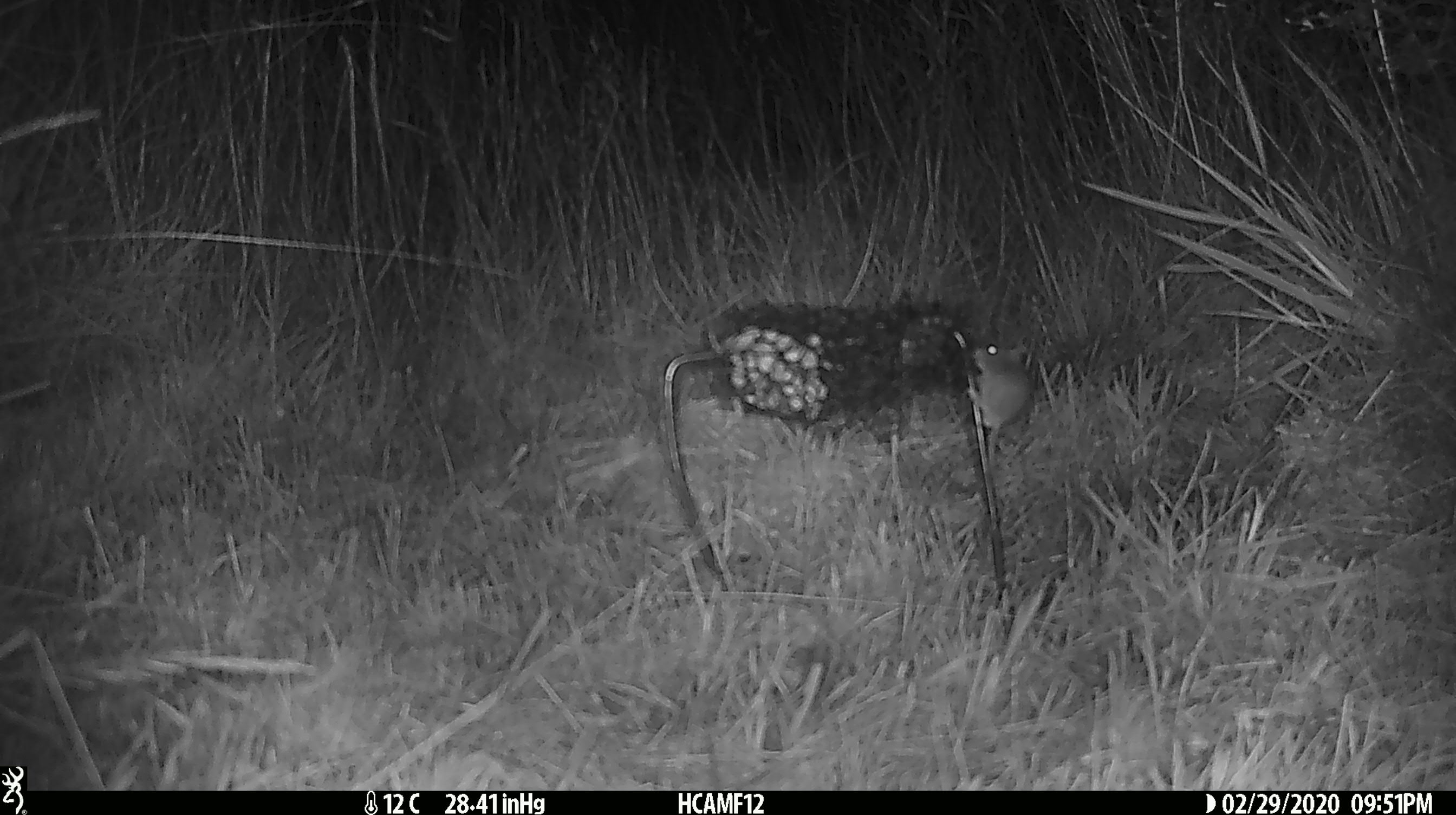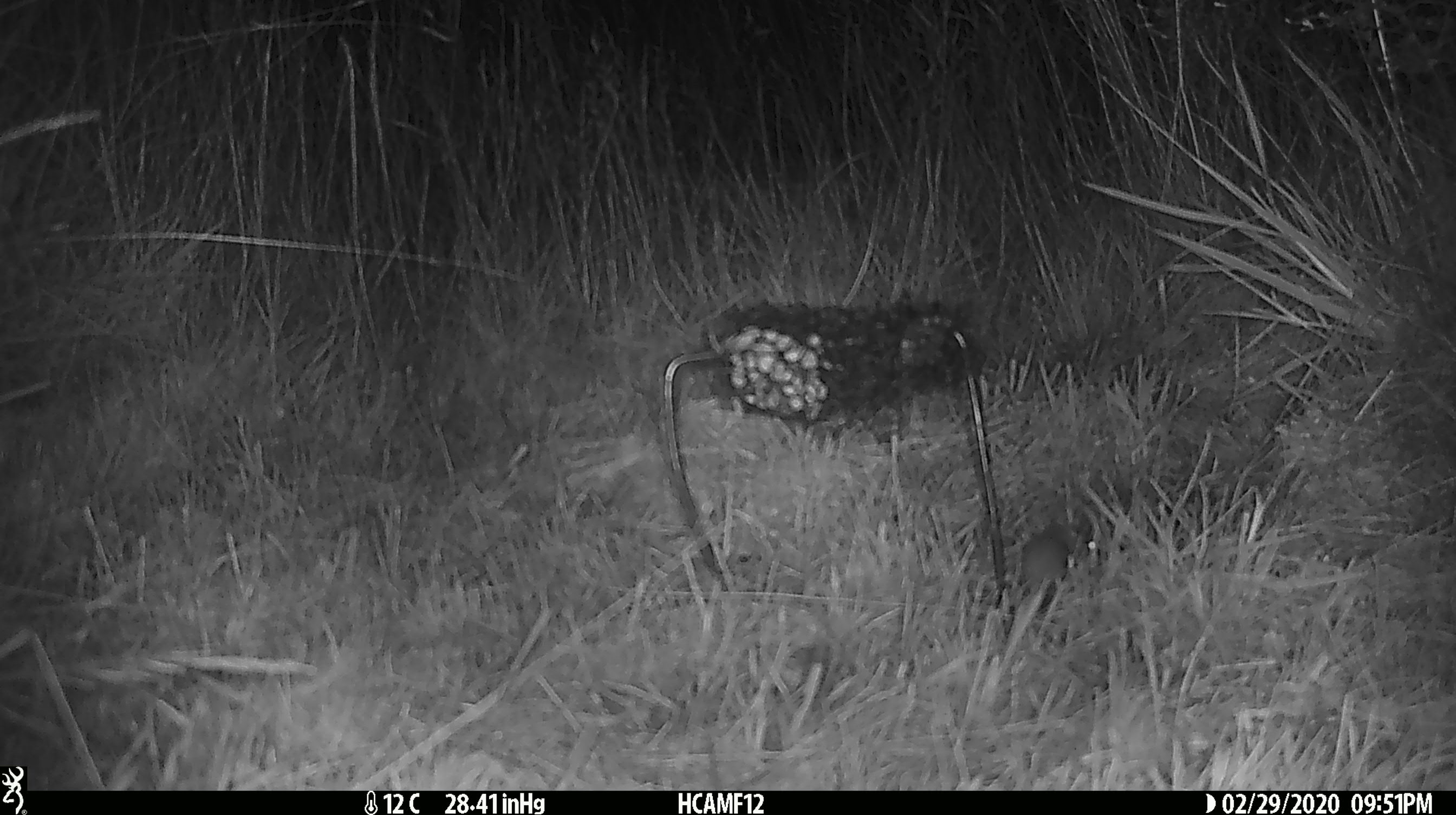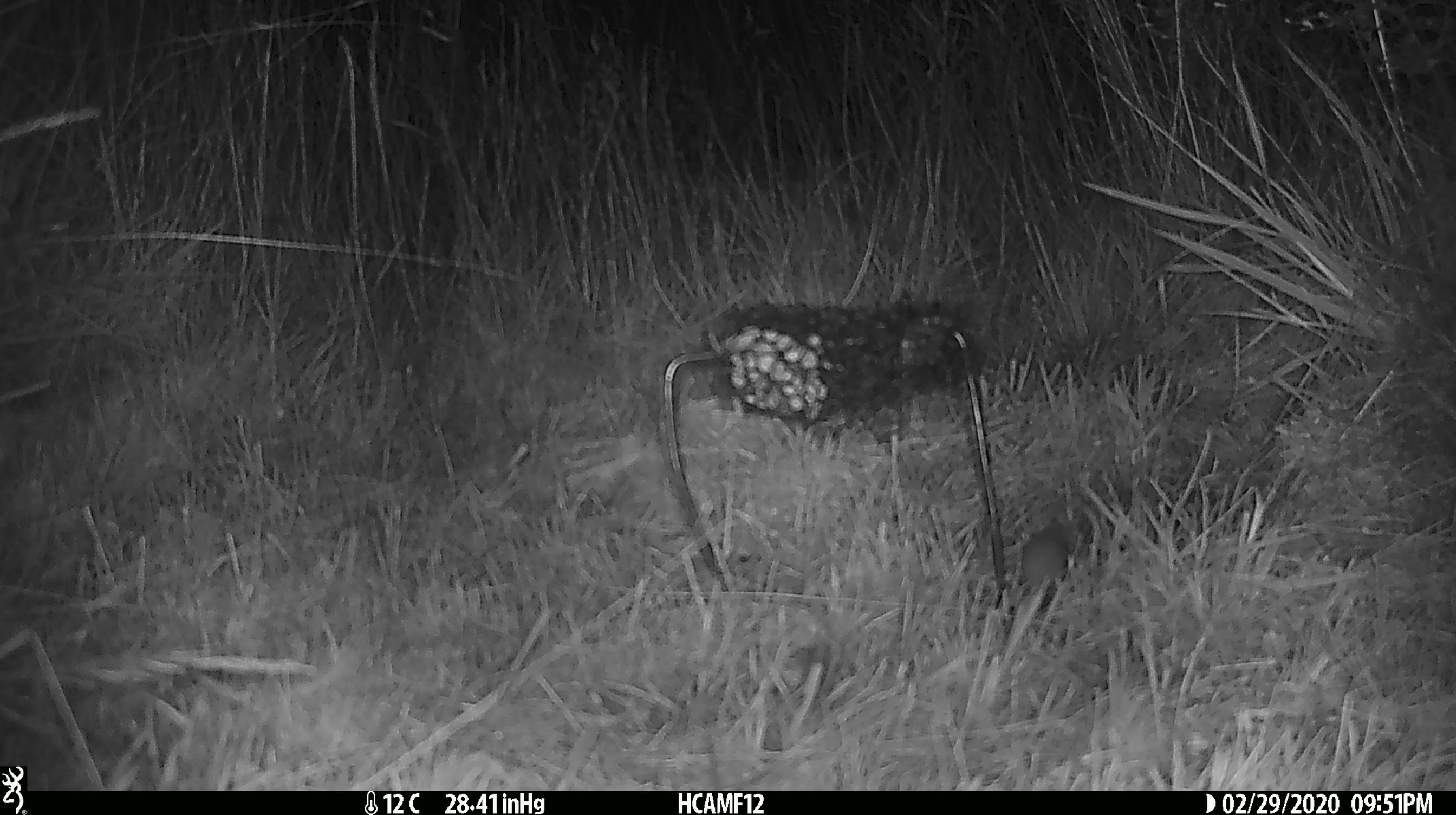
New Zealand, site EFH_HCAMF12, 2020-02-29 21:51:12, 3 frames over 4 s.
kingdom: Animalia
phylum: Chordata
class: Mammalia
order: Rodentia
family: Muridae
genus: Mus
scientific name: Mus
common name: mouse